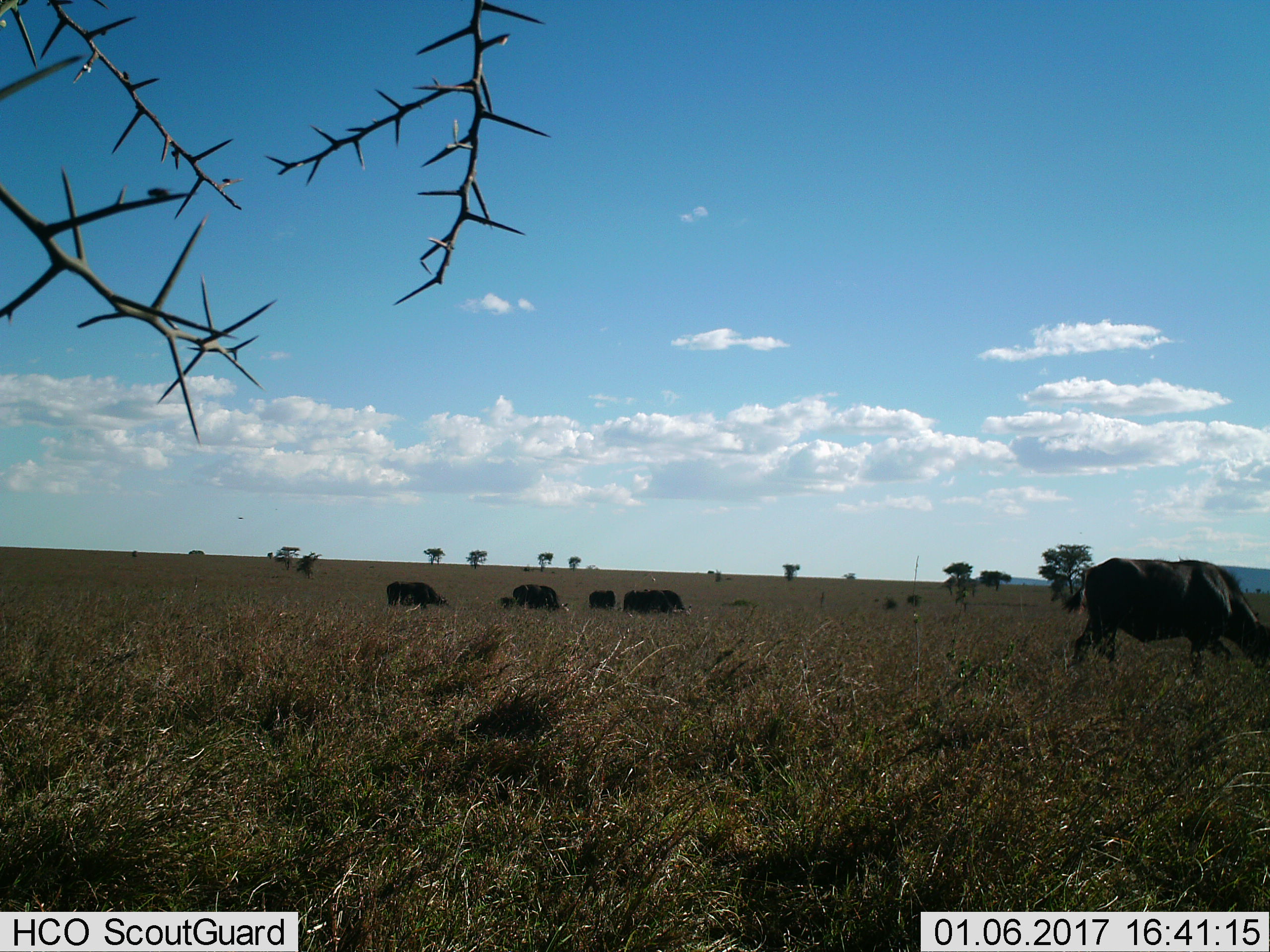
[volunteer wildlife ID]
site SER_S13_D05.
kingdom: Animalia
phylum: Chordata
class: Mammalia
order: Artiodactyla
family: Bovidae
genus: Syncerus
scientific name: Syncerus caffer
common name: african buffalo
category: buffalo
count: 5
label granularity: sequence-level